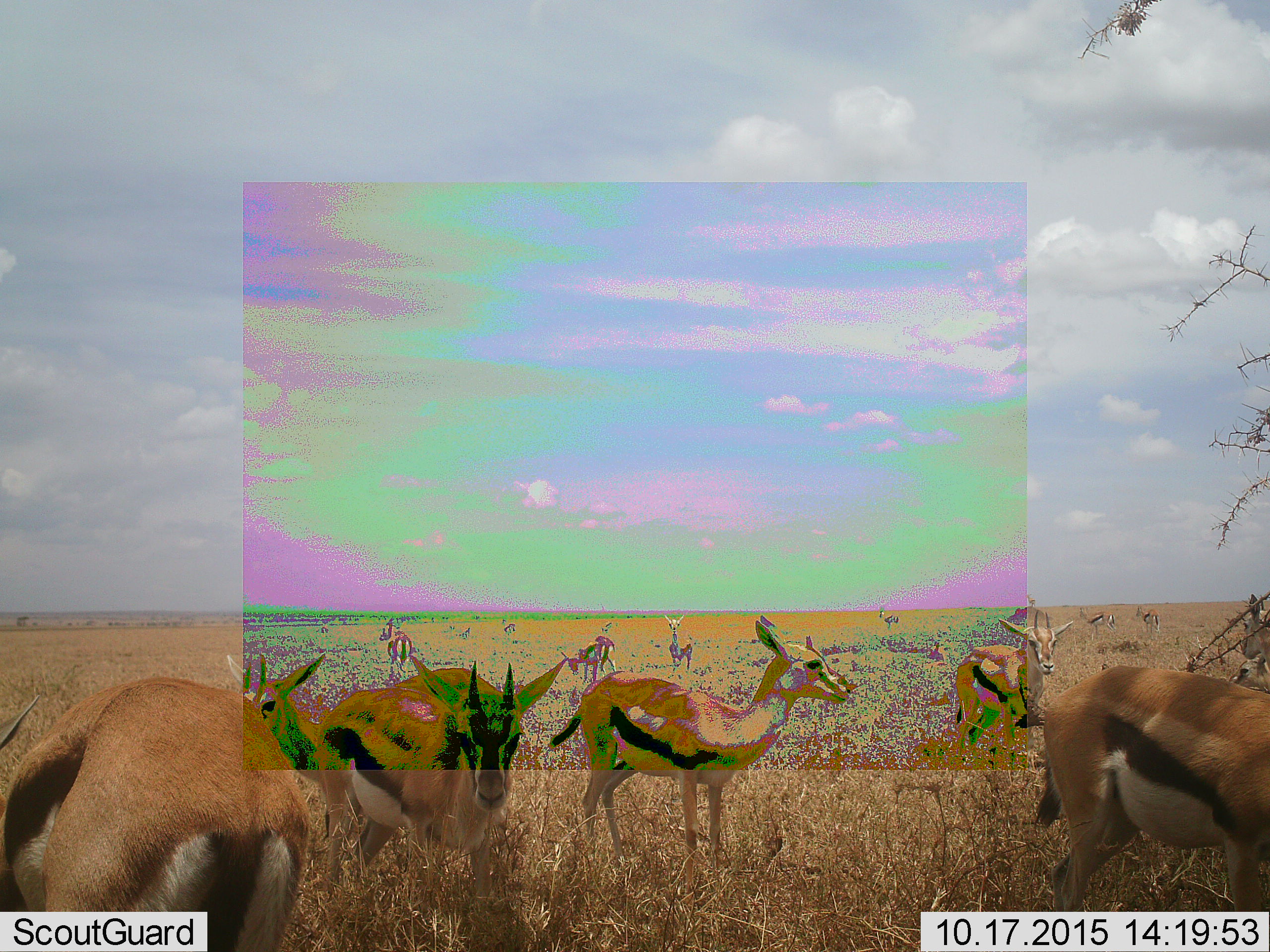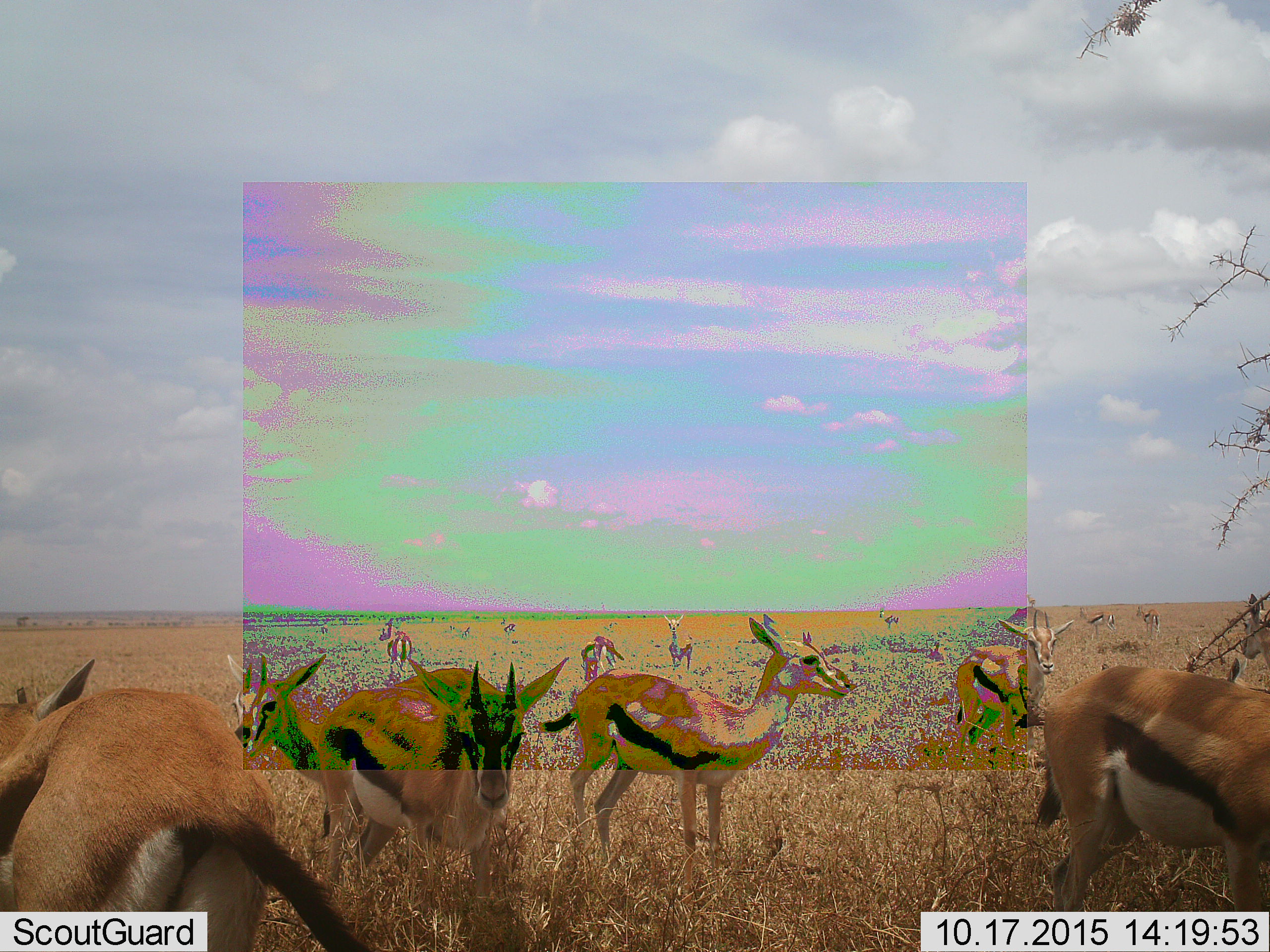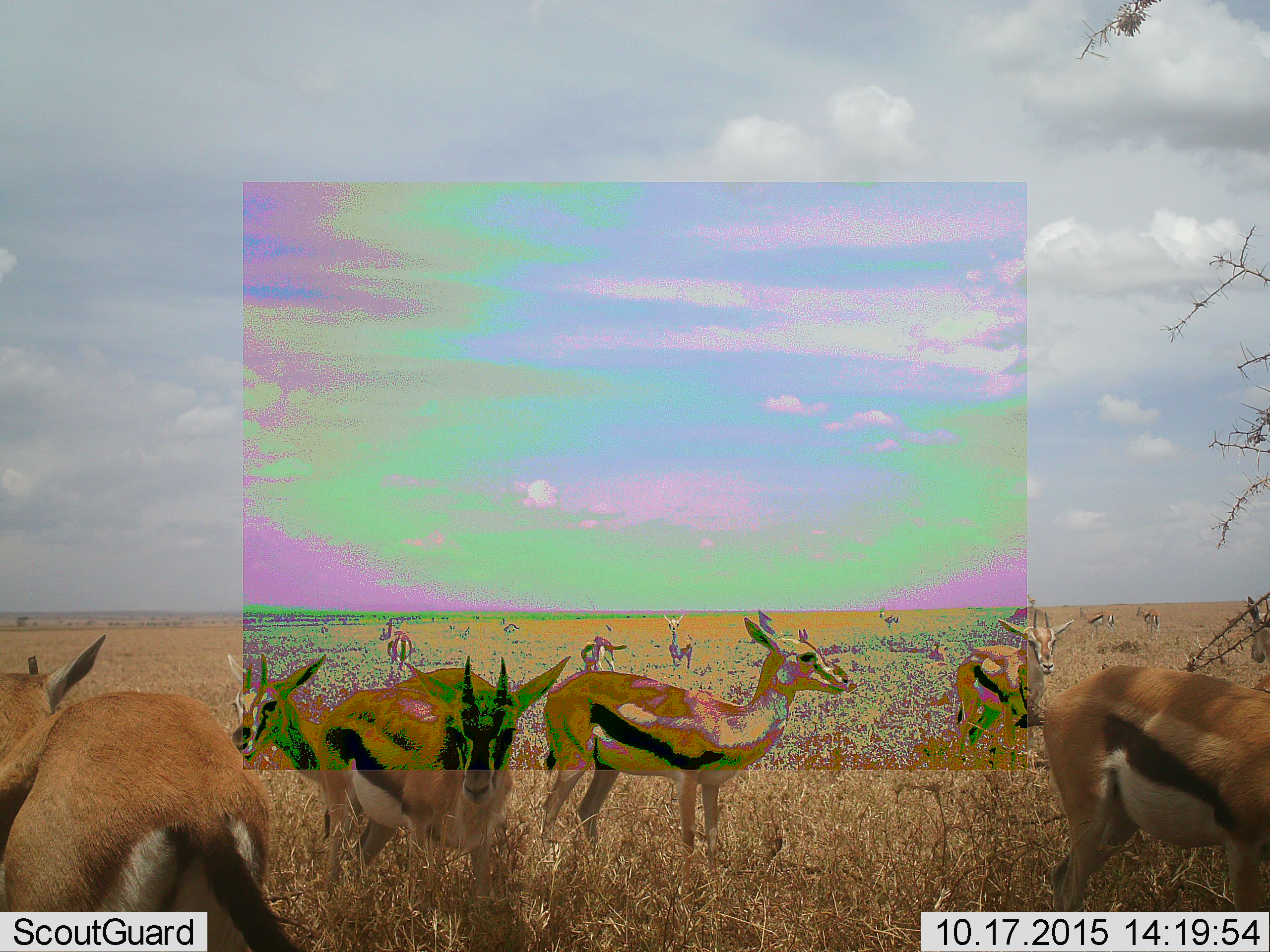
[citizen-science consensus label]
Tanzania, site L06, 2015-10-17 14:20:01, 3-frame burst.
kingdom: Animalia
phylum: Chordata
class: Mammalia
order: Artiodactyla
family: Bovidae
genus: Eudorcas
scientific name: Eudorcas thomsonii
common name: thomson's gazelle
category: gazellethomsons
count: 11-50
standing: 89%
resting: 11%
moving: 11%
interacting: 11%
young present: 0%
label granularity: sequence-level